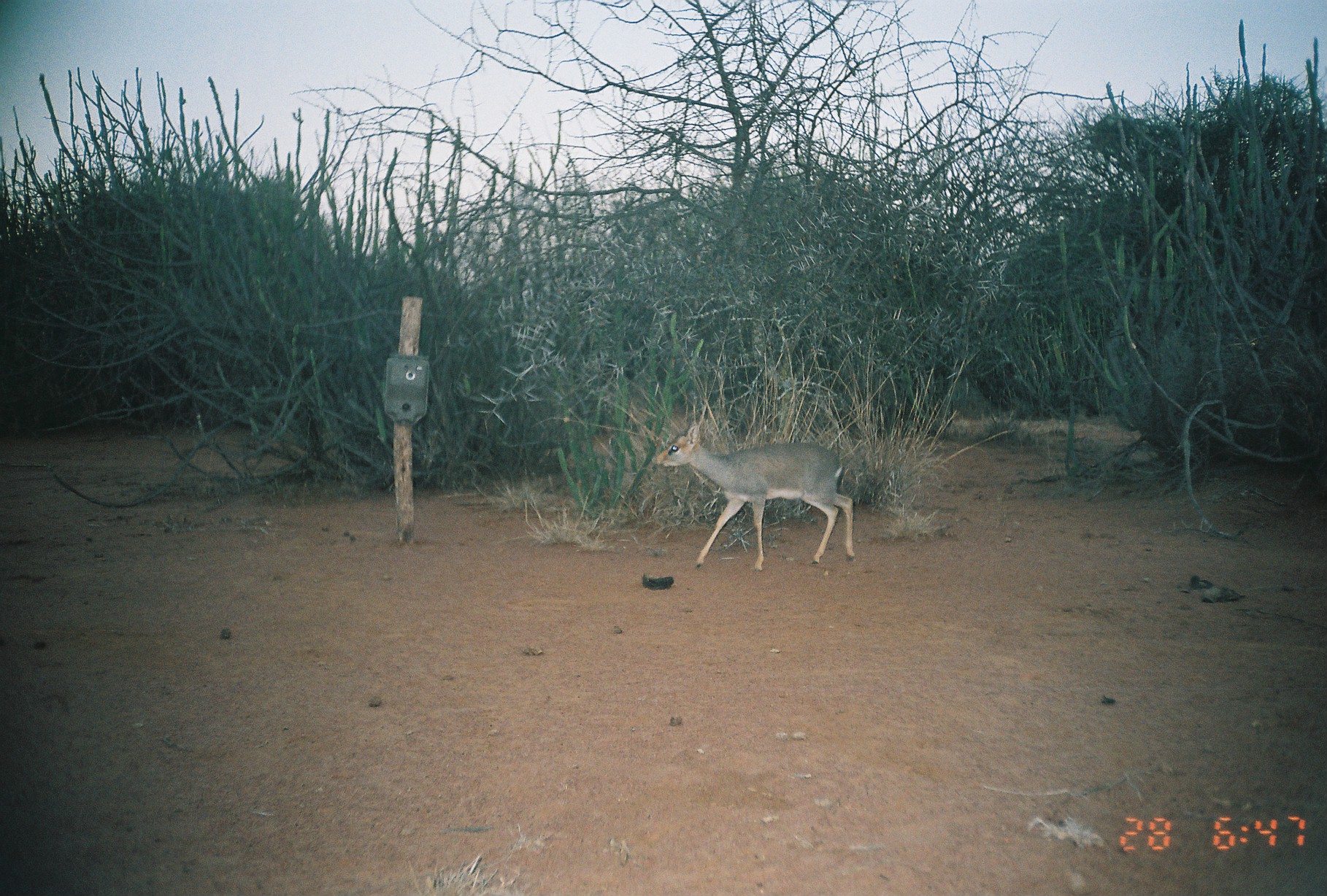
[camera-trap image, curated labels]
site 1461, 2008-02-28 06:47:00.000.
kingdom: Animalia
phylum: Chordata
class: Mammalia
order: Artiodactyla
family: Bovidae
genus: Madoqua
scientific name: Madoqua guentheri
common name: günther's dik-dik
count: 1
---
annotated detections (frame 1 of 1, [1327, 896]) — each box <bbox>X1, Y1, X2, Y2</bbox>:
madoqua guentheri: <bbox>650, 422, 855, 571</bbox>